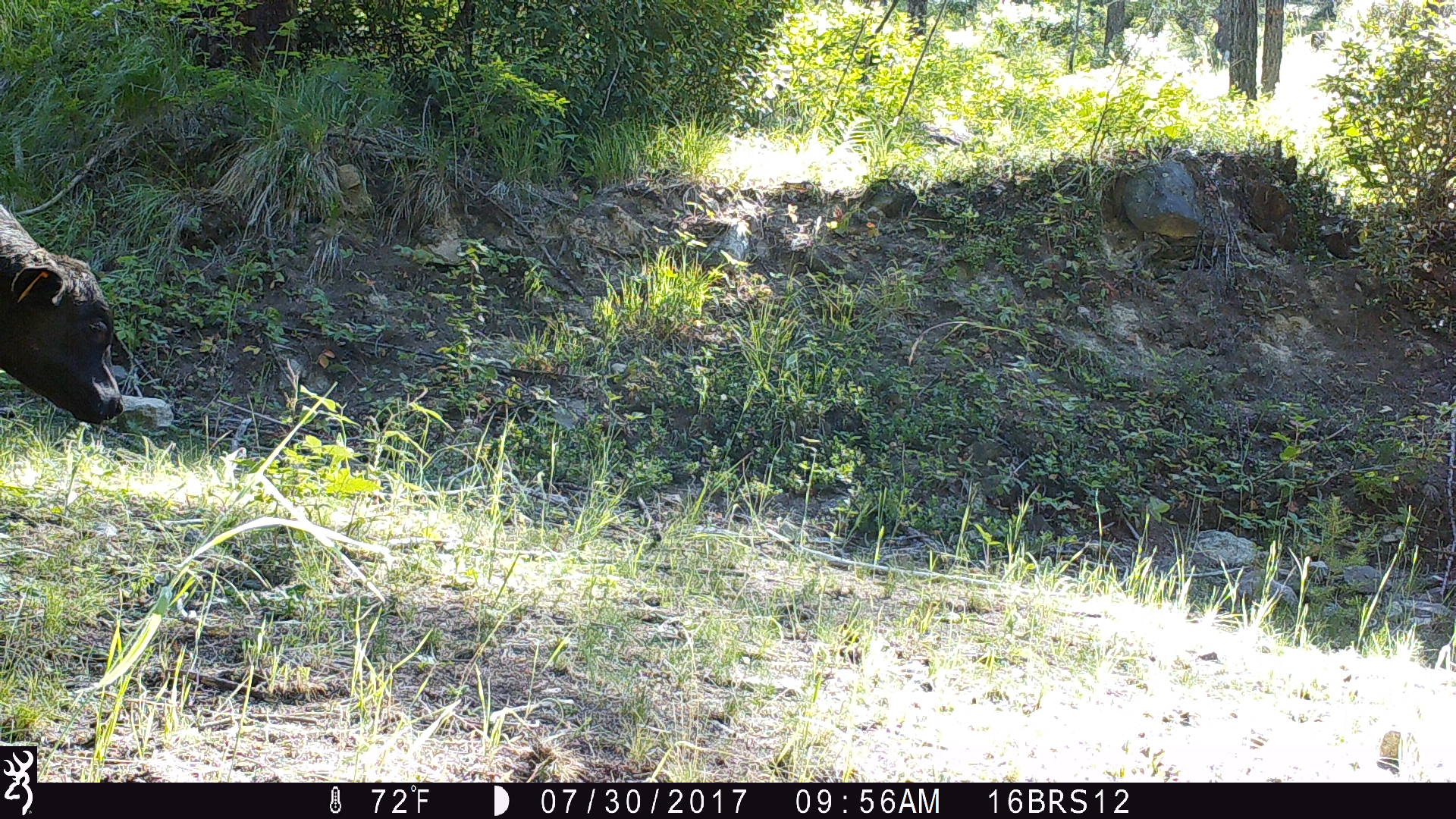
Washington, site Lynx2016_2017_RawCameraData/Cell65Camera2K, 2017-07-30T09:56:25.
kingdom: Animalia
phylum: Chordata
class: Mammalia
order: Artiodactyla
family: Bovidae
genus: Bos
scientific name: Bos taurus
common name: domestic cattle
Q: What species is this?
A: Domestic cattle (Bos taurus).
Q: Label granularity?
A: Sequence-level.